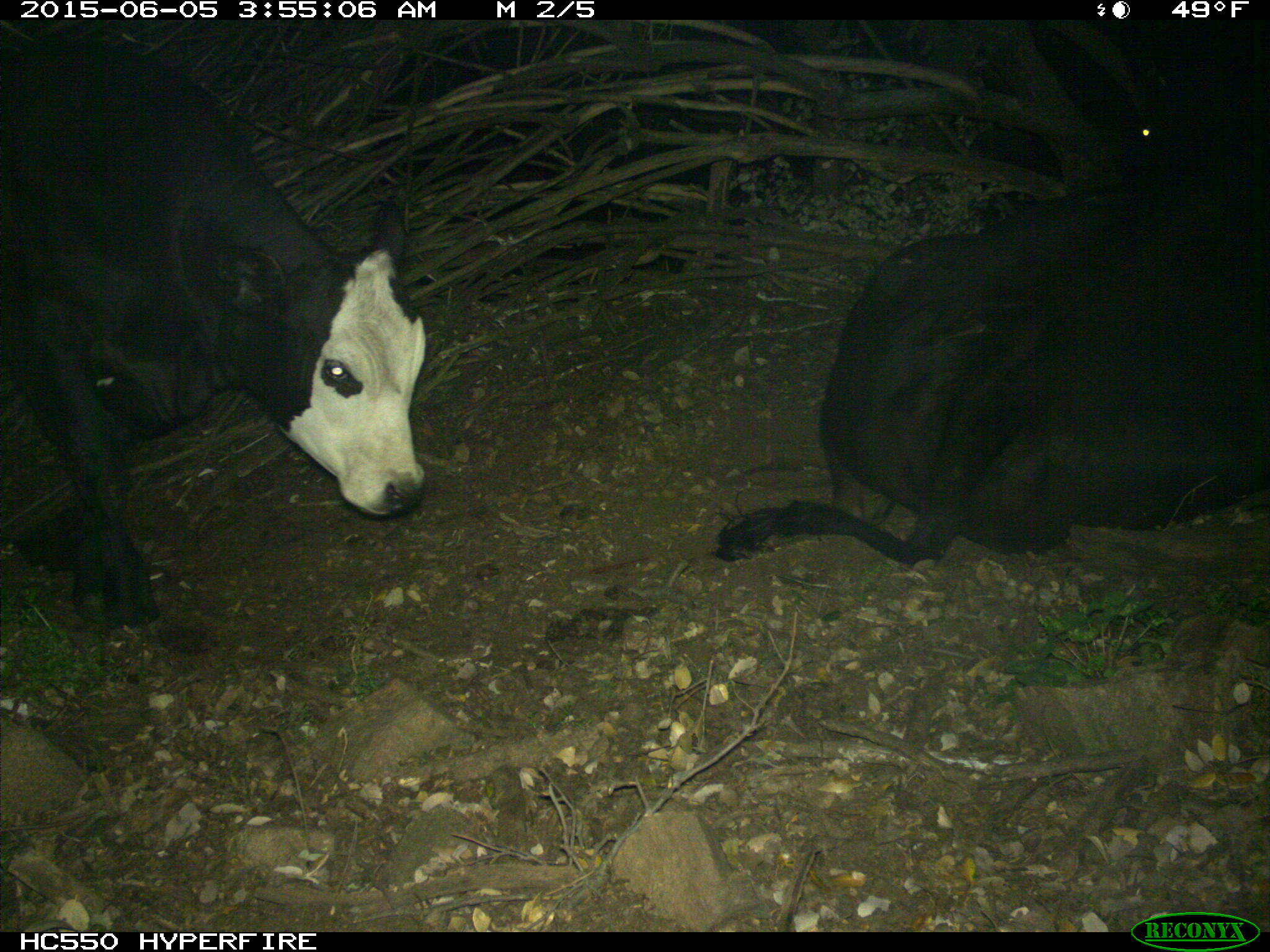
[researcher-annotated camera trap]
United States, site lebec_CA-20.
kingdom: Animalia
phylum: Chordata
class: Mammalia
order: Artiodactyla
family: Bovidae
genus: Bos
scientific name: Bos taurus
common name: domestic cow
Bos taurus (domestic cow).